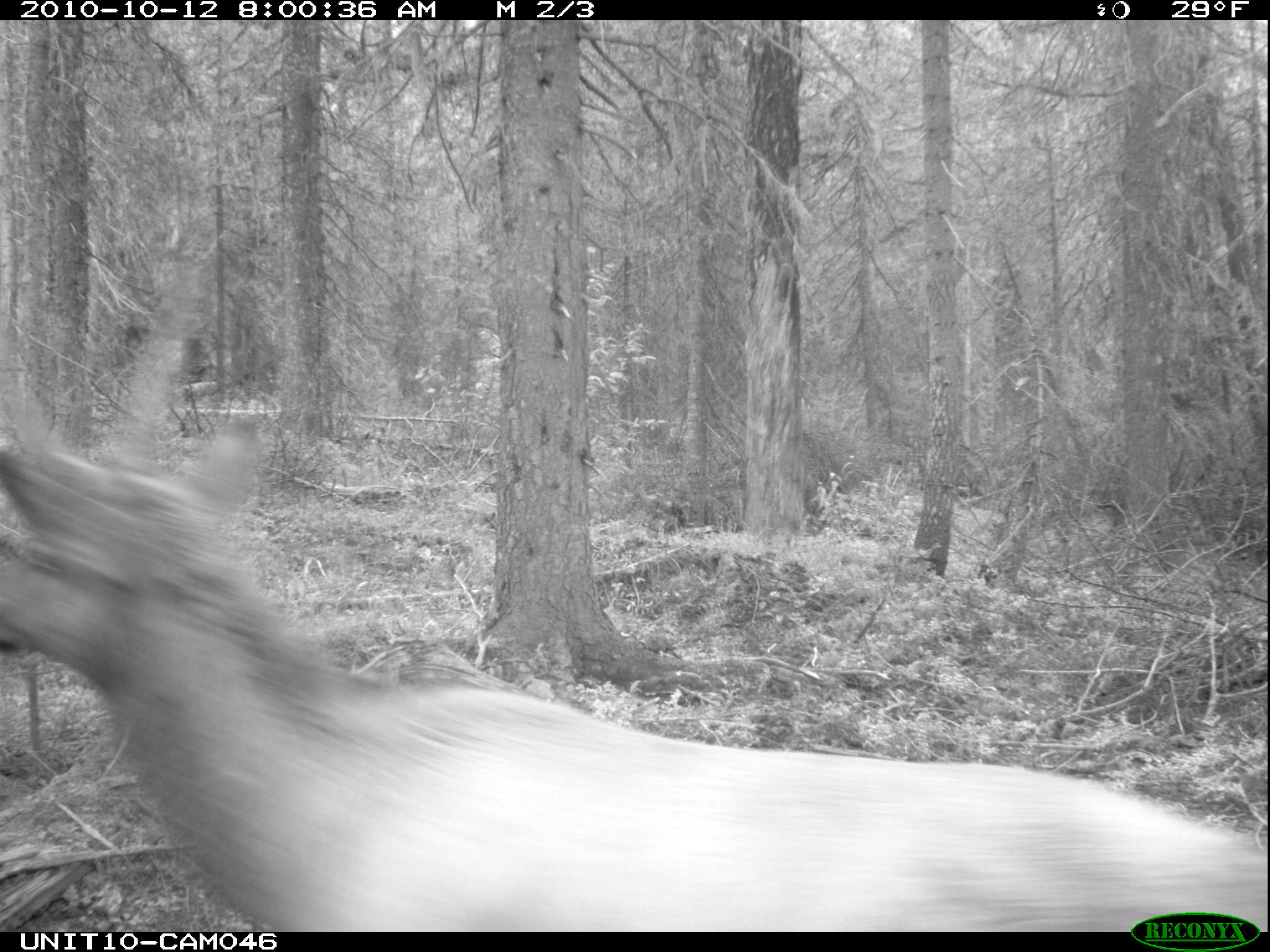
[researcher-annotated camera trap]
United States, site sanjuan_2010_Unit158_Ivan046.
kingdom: Animalia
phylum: Chordata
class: Mammalia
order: Artiodactyla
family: Cervidae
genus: Cervus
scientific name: Cervus elaphus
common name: red deer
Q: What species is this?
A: Cervus elaphus (red deer).